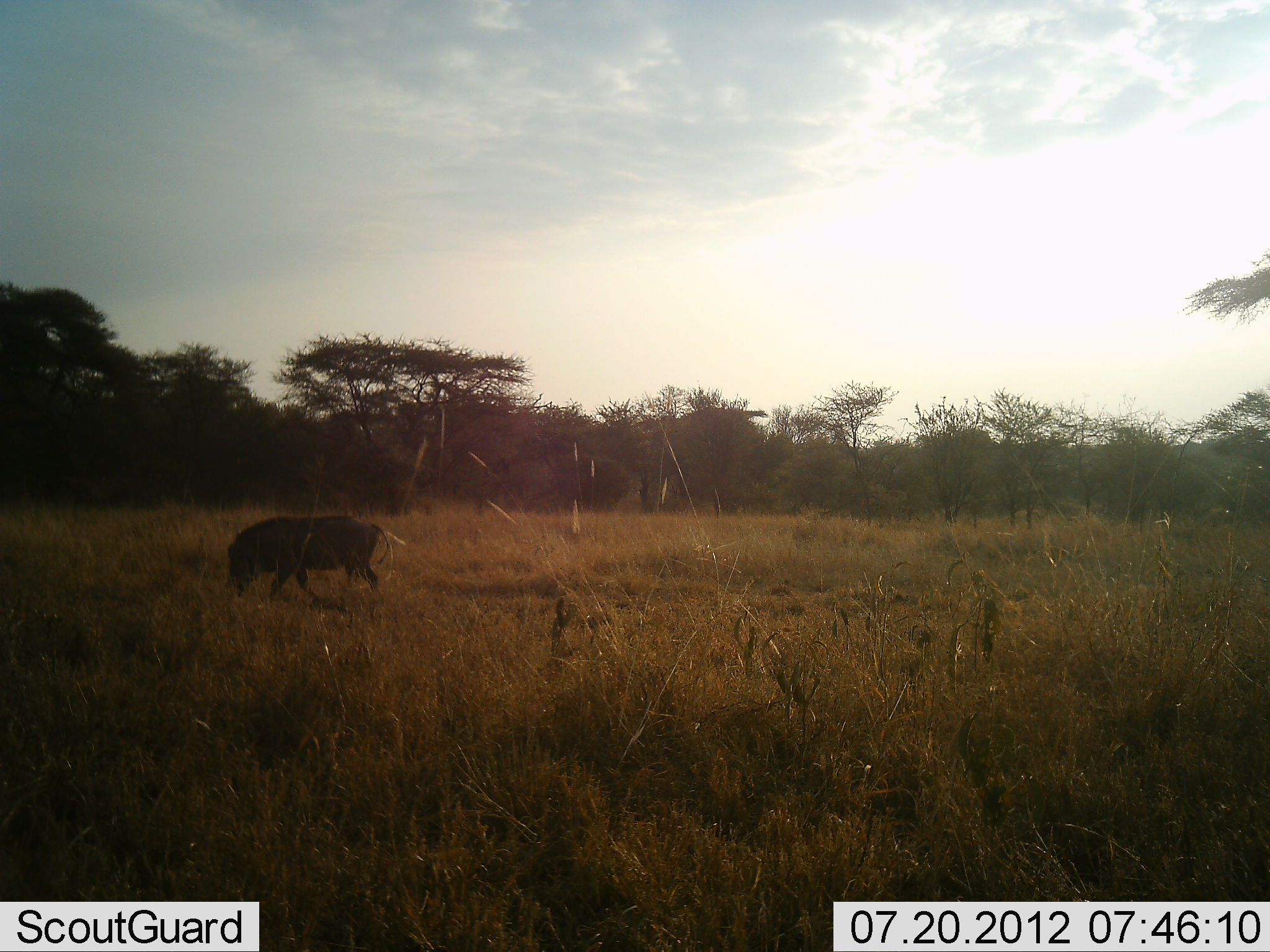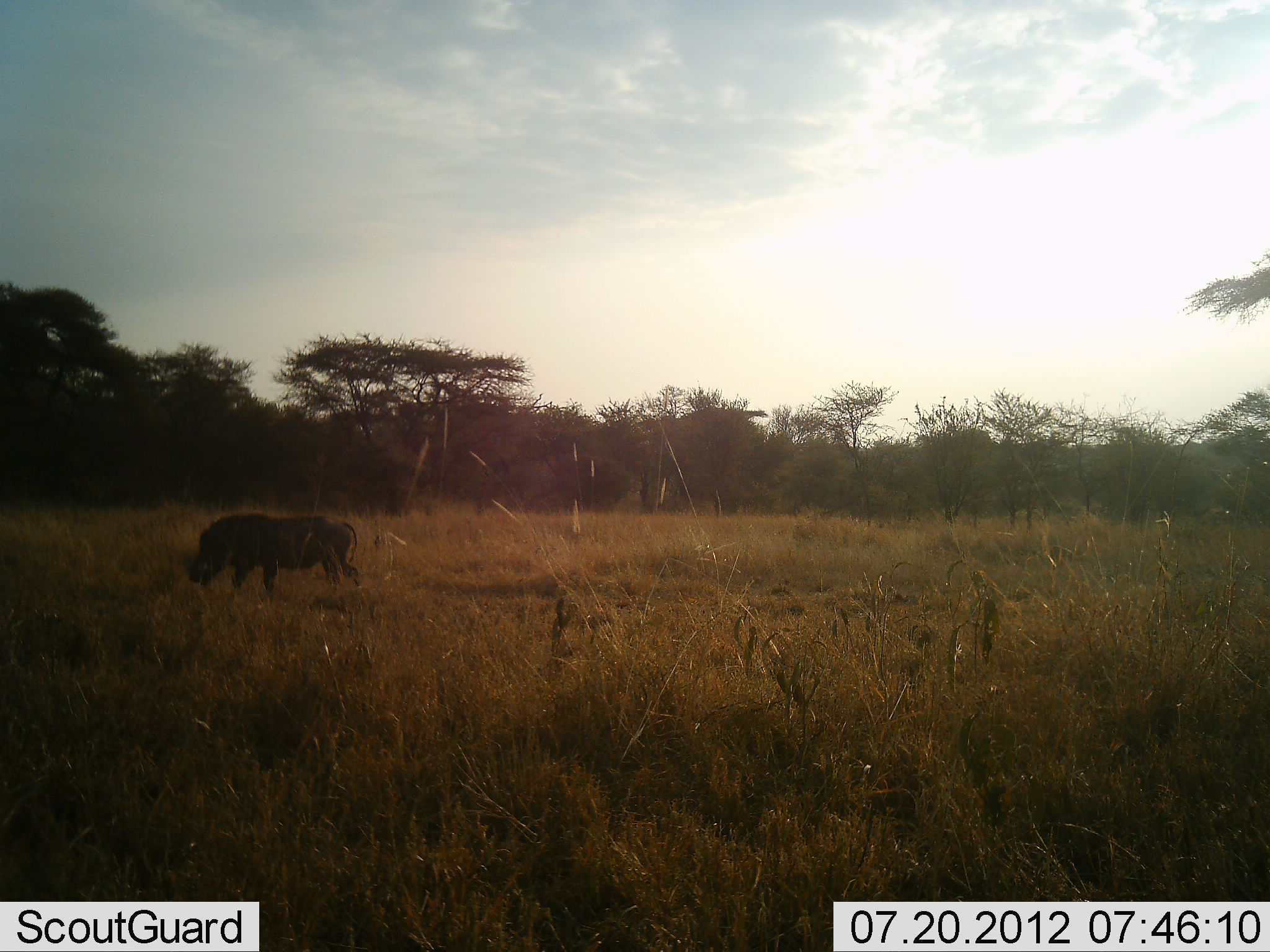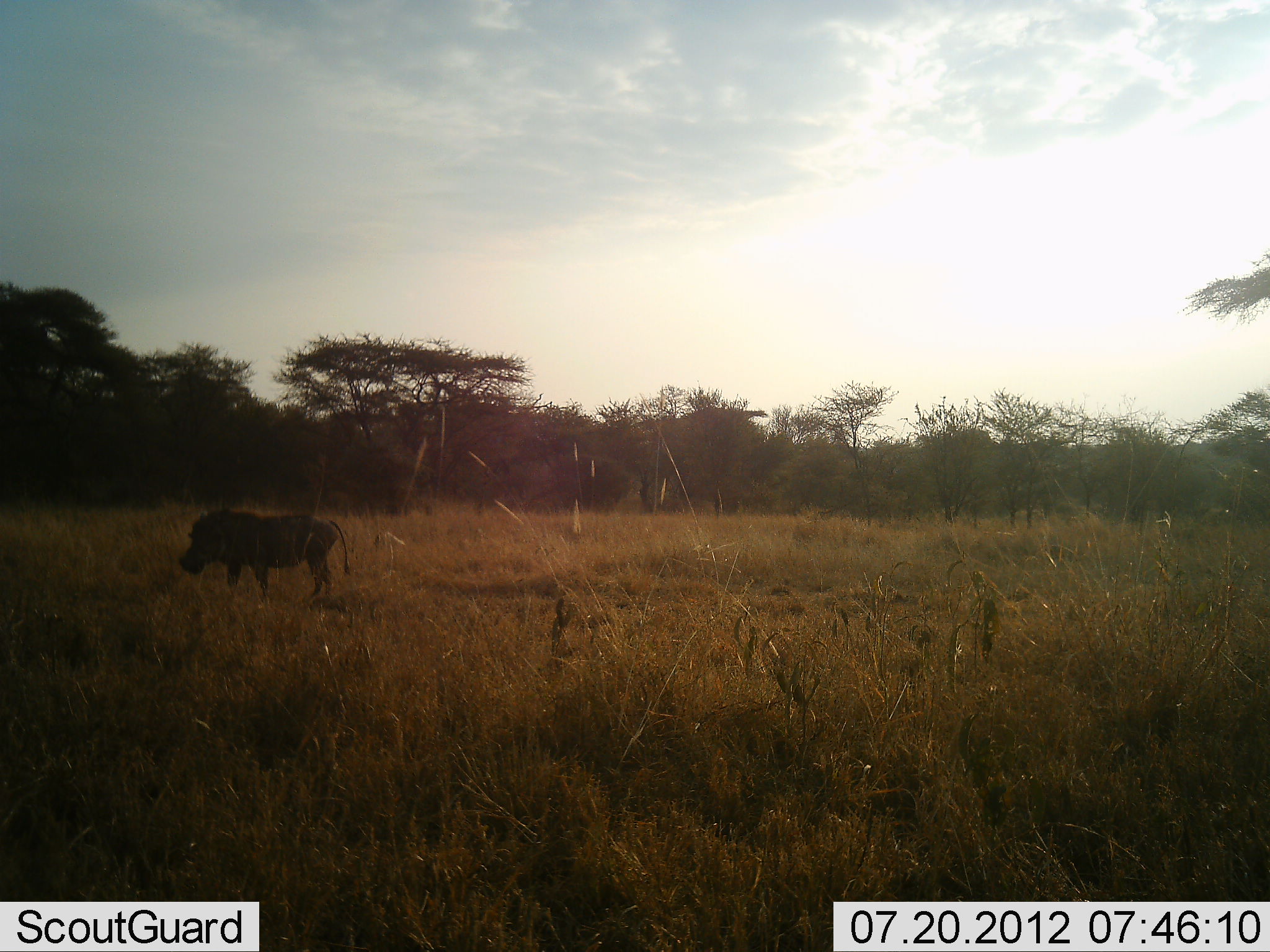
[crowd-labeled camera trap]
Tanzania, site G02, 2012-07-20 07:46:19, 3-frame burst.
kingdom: Animalia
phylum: Chordata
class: Mammalia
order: Artiodactyla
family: Suidae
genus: Phacochoerus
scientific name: Phacochoerus africanus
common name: warthog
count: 1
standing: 10%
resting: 0%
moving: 80%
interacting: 0%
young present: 0%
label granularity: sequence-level